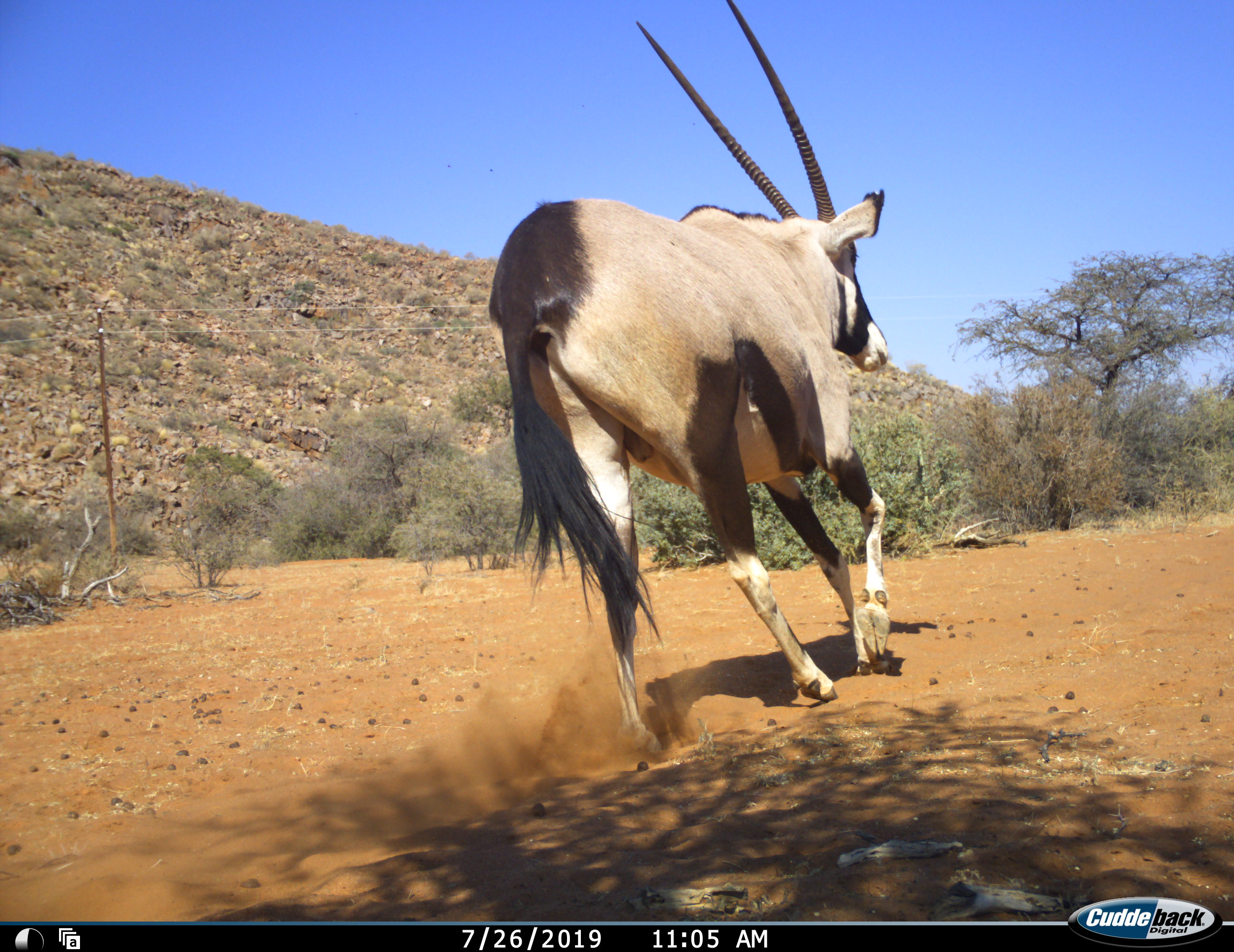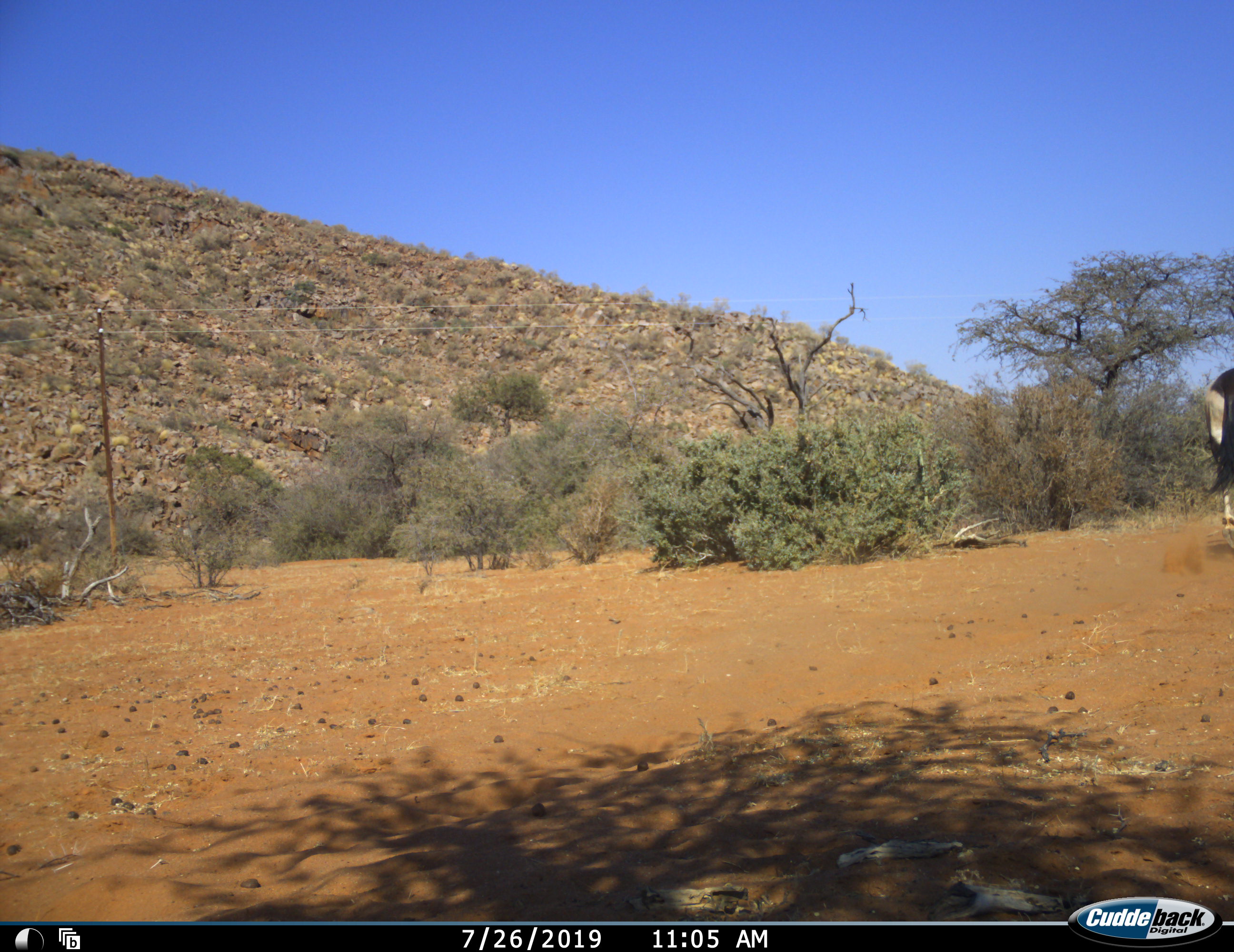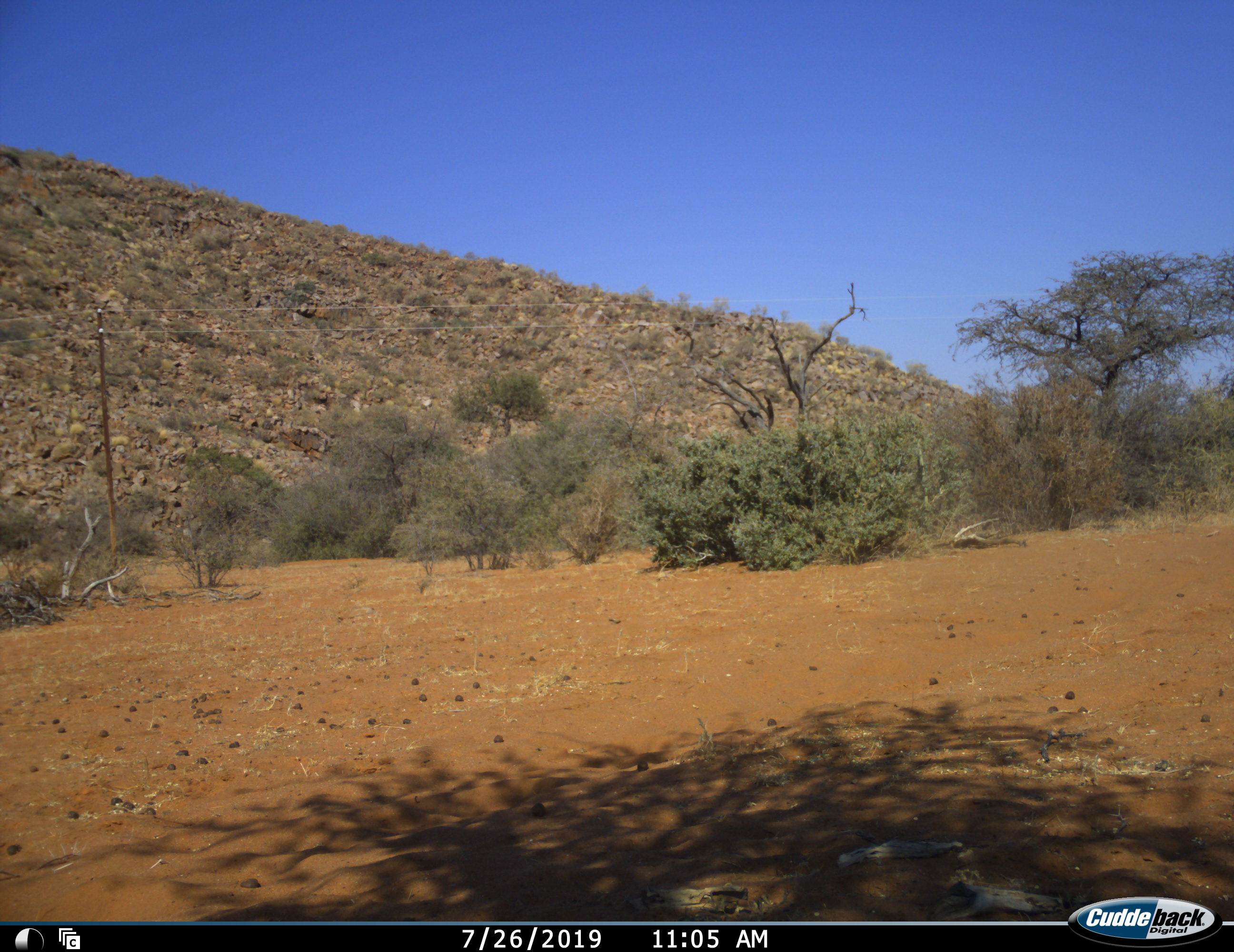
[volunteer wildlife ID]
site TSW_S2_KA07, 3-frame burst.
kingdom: Animalia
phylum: Chordata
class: Mammalia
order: Artiodactyla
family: Bovidae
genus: Oryx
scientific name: Oryx gazella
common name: gemsbok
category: oryx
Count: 1.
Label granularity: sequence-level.